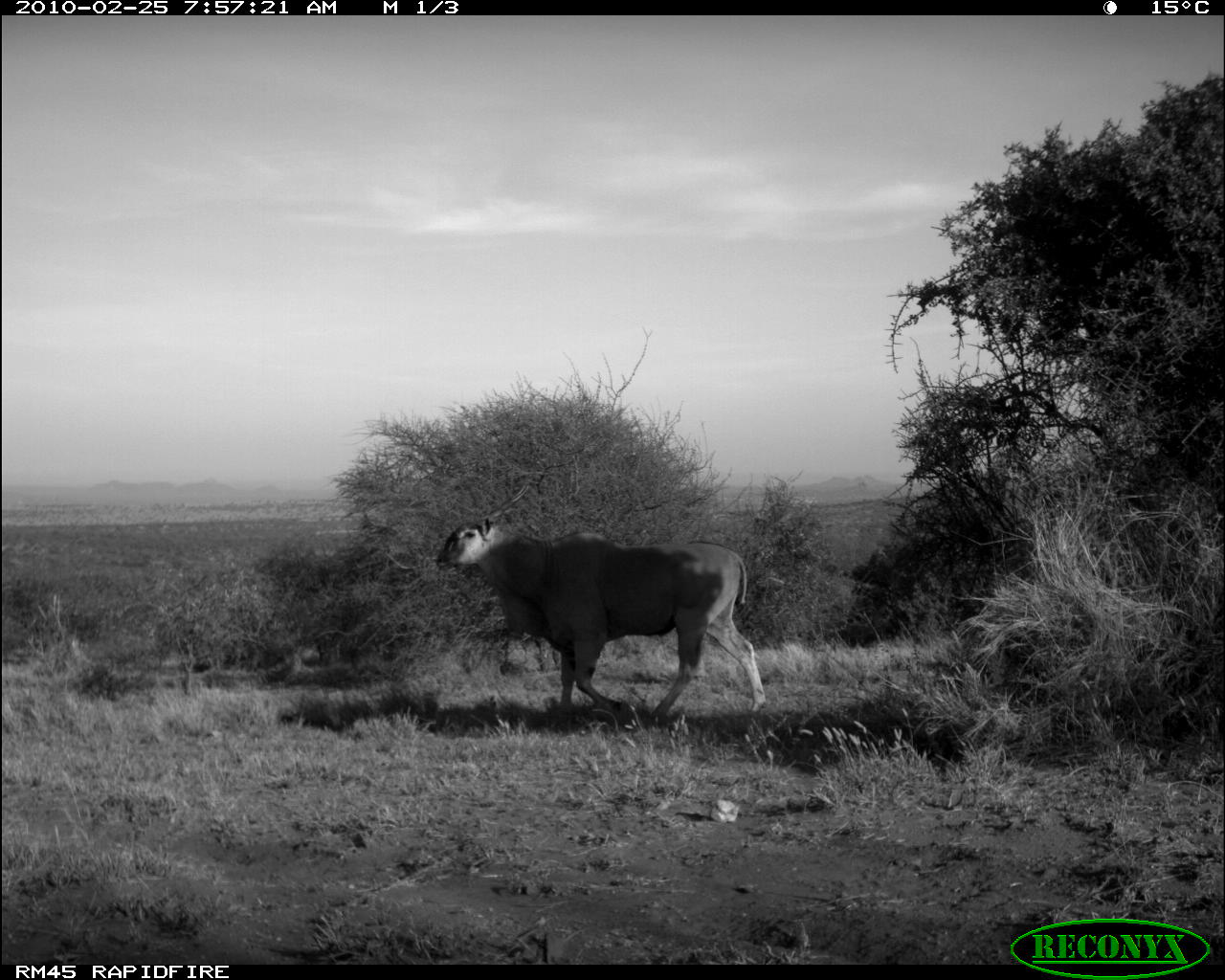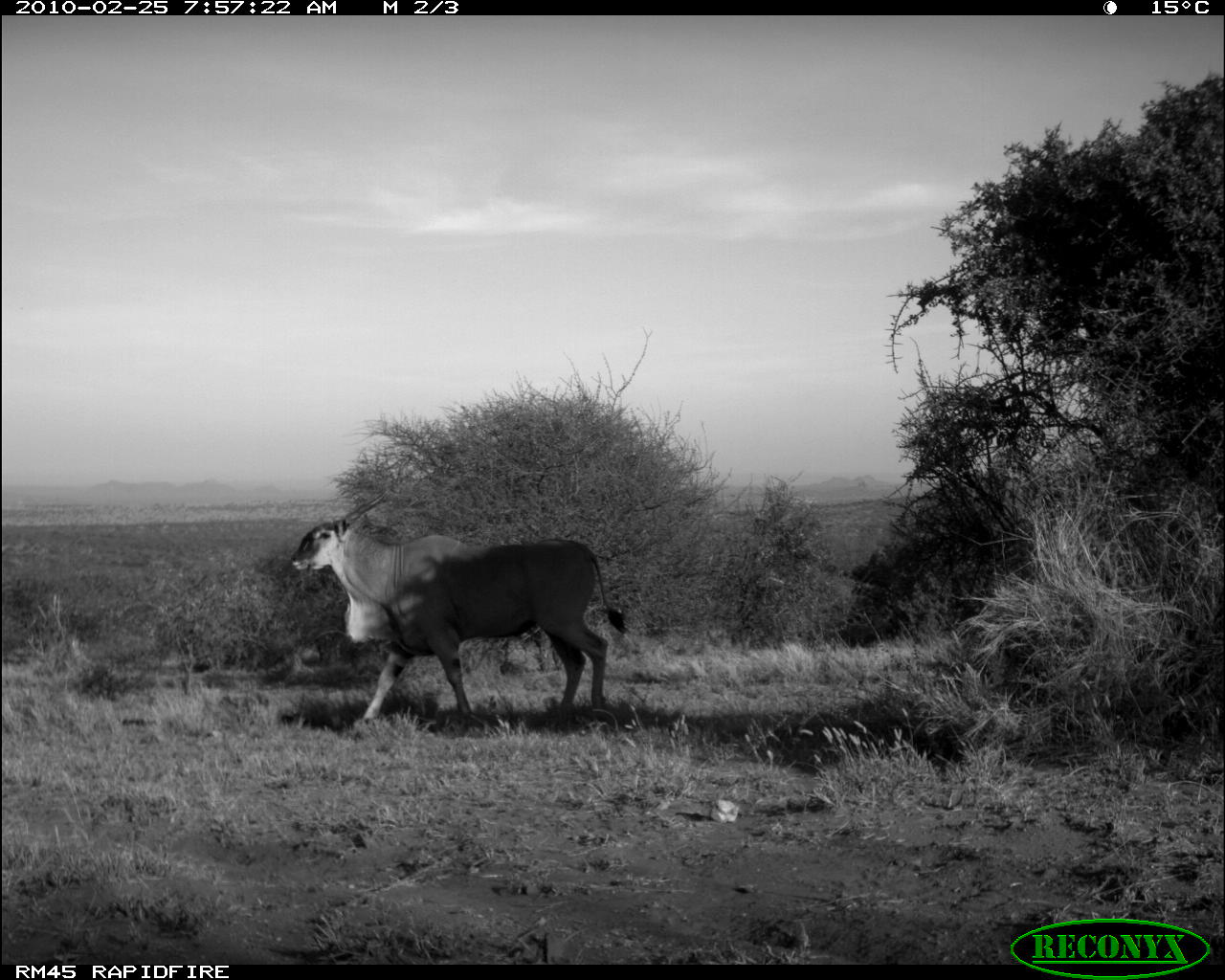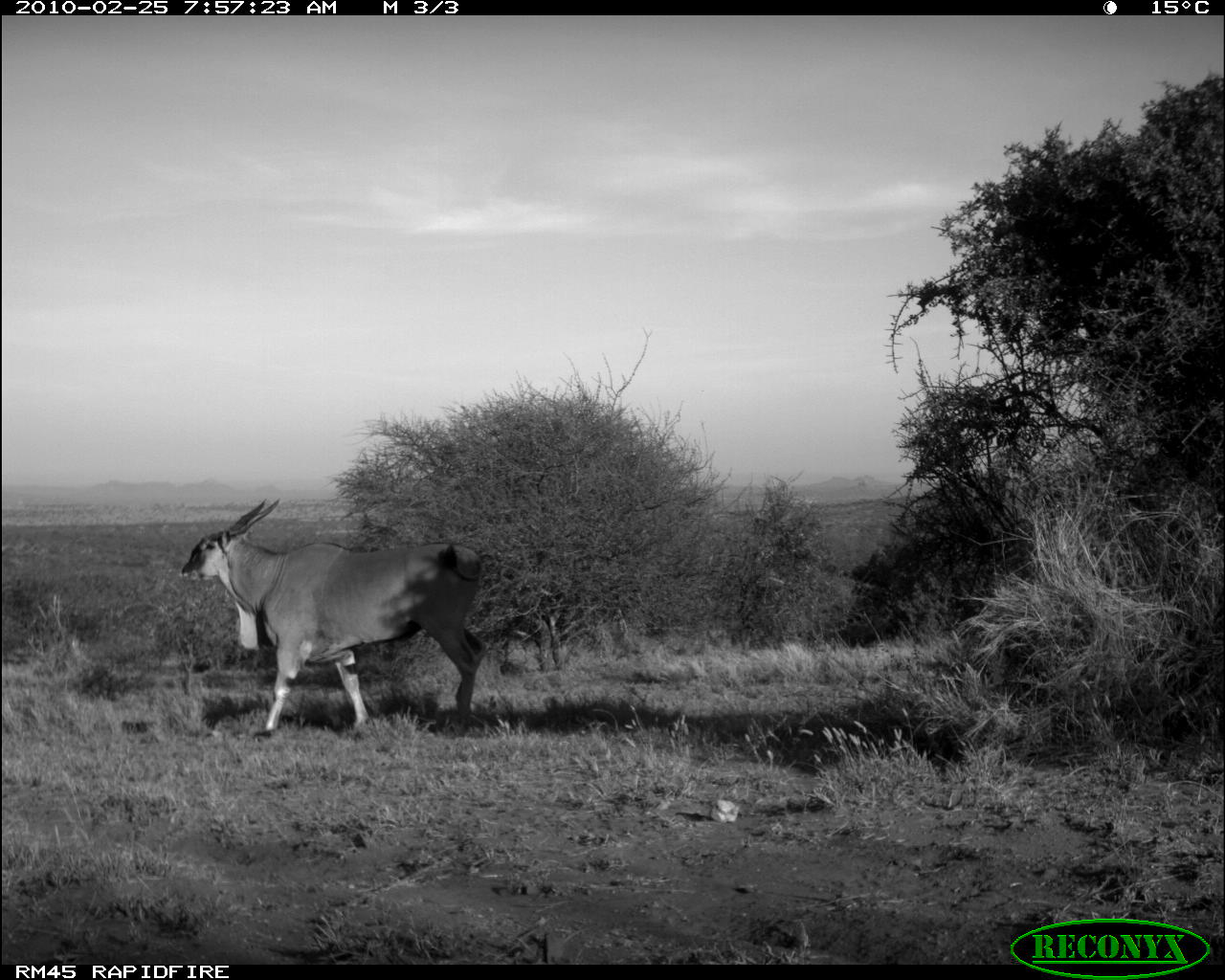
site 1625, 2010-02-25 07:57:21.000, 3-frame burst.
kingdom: Animalia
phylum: Chordata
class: Mammalia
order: Artiodactyla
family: Bovidae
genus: Tragelaphus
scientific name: Tragelaphus oryx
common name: eland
Tragelaphus oryx (eland), count 1.